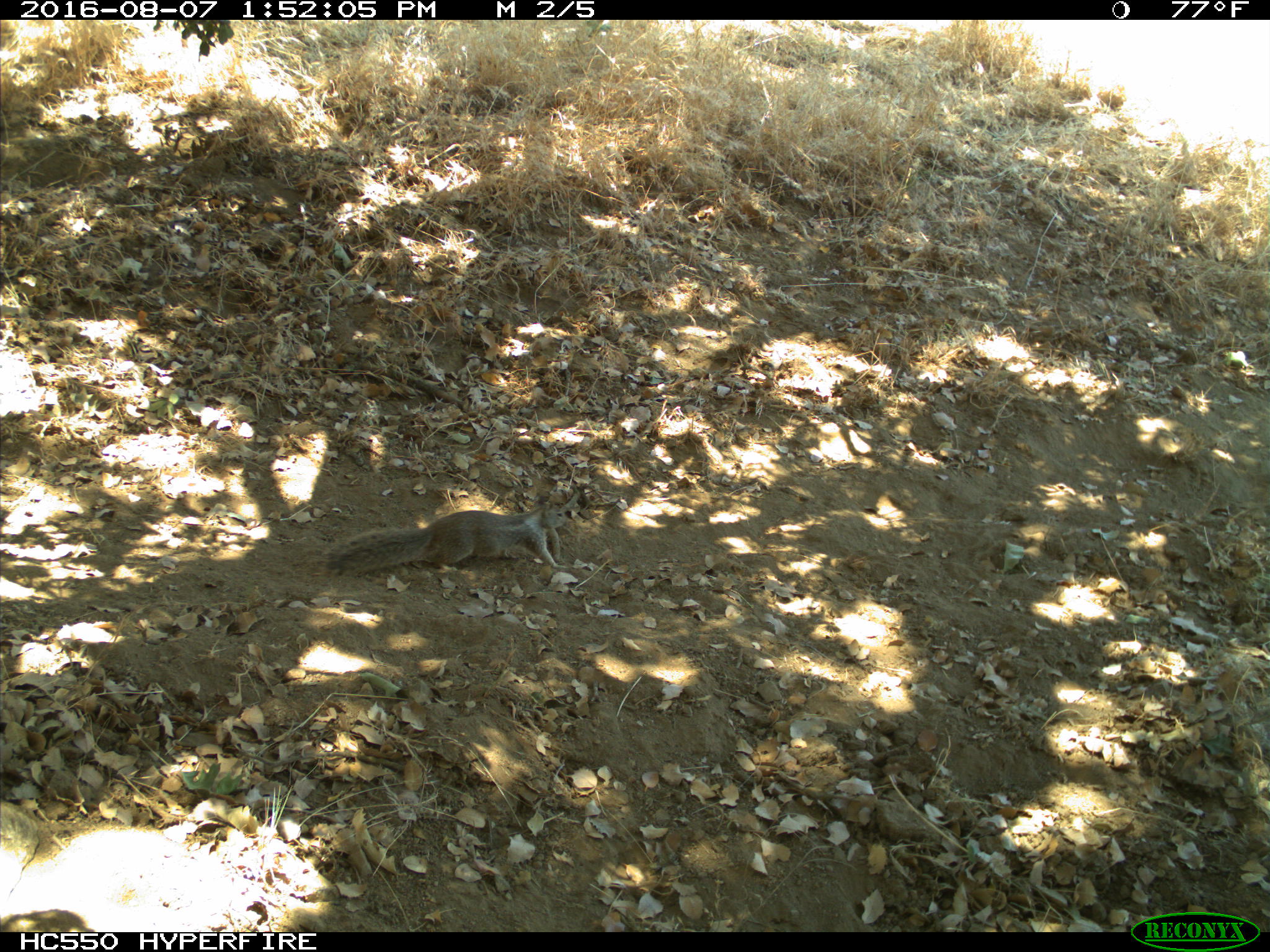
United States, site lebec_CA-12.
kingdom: Animalia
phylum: Chordata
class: Mammalia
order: Rodentia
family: Sciuridae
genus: Otospermophilus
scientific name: Otospermophilus beecheyi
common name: california ground squirrel